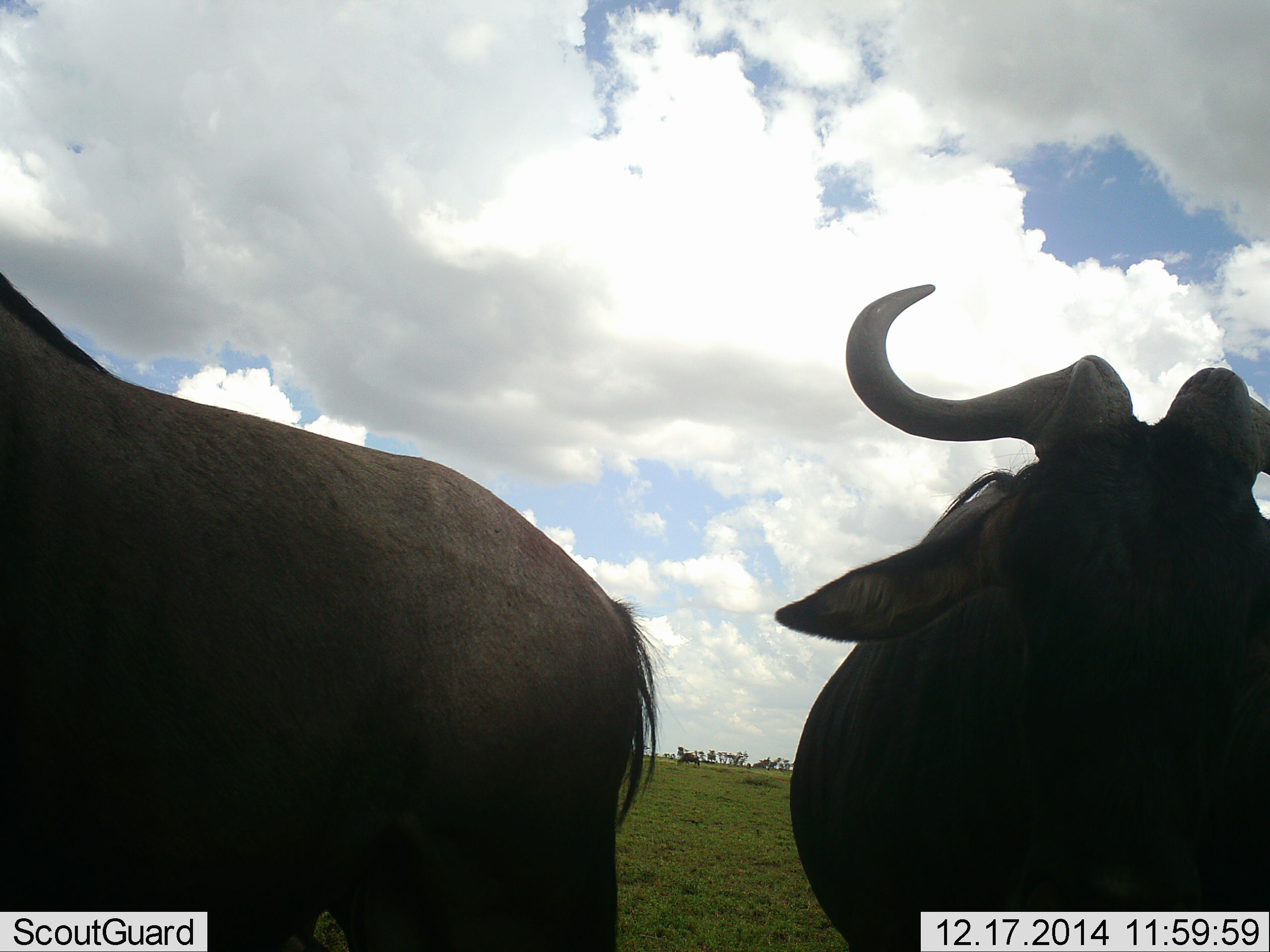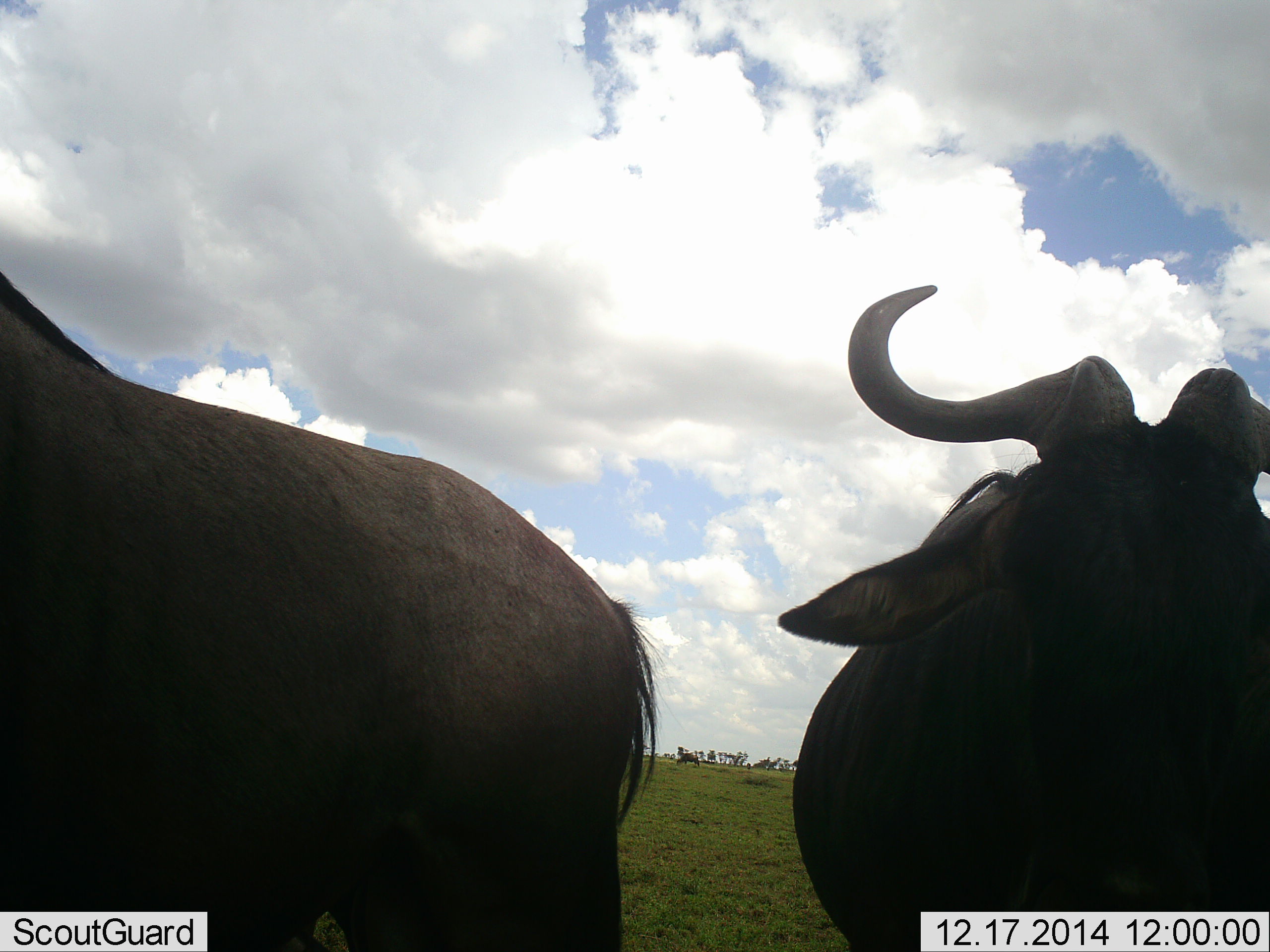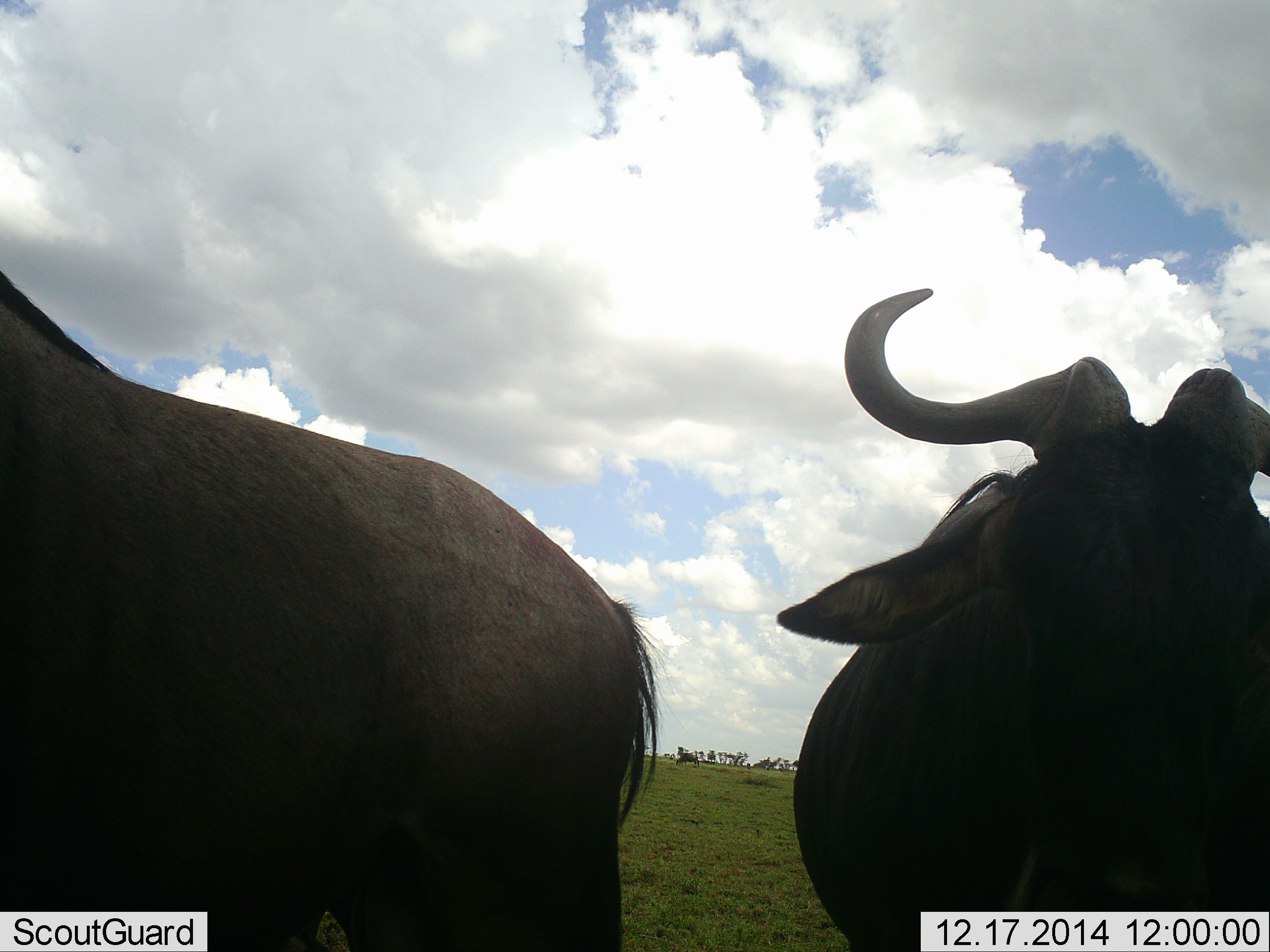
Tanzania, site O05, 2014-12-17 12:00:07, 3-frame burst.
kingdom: Animalia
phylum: Chordata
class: Mammalia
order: Artiodactyla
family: Bovidae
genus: Connochaetes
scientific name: Connochaetes taurinus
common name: blue wildebeest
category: wildebeest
Wildebeest (blue wildebeest) (Connochaetes taurinus), count 2. Behavior (volunteer vote fractions): standing 90%, resting 10%, moving 0%, interacting 0%. Young present (vote fraction): 0%. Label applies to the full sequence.